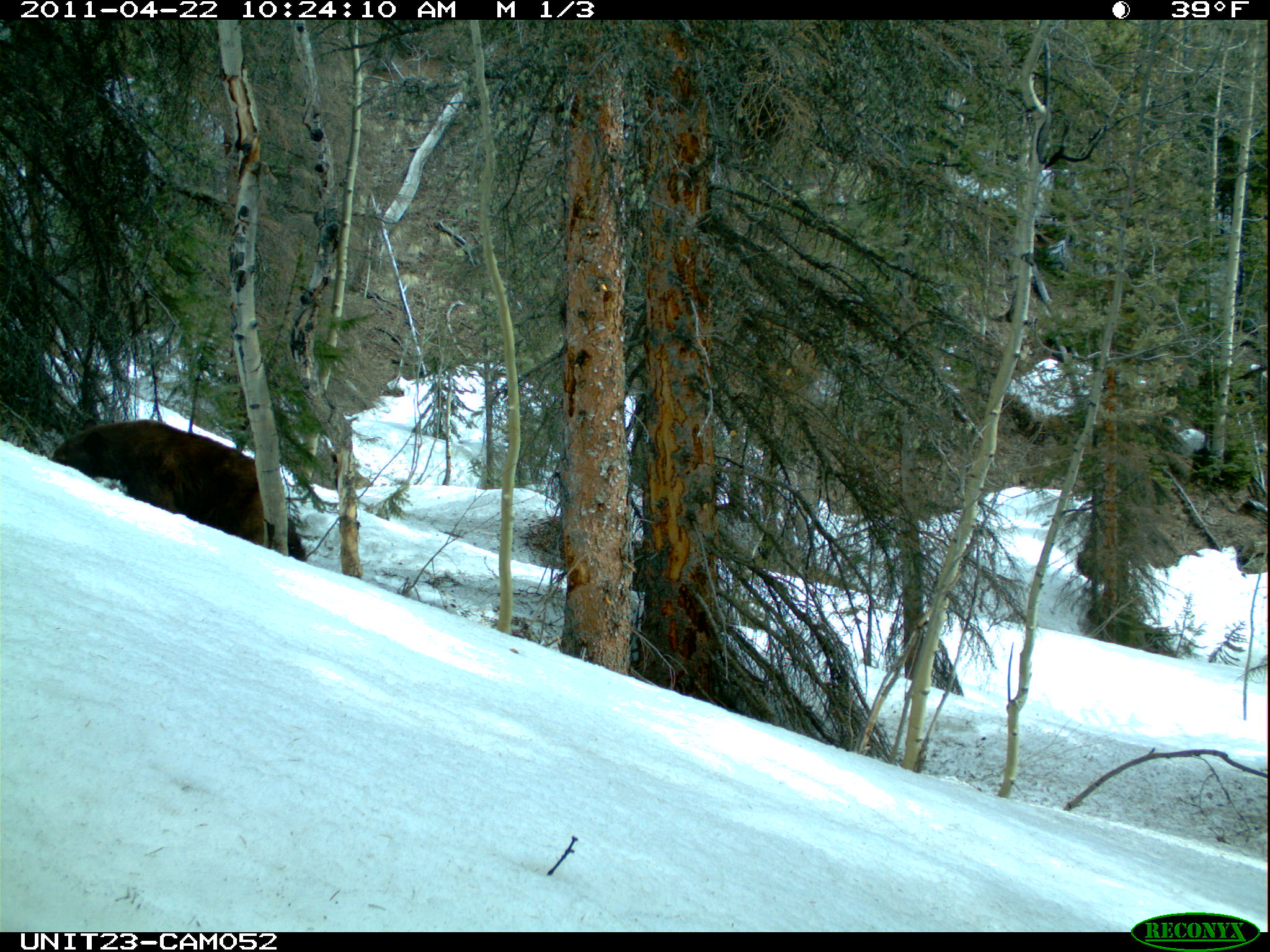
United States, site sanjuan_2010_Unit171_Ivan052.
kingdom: Animalia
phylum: Chordata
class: Mammalia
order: Carnivora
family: Ursidae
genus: Ursus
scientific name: Ursus americanus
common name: american black bear